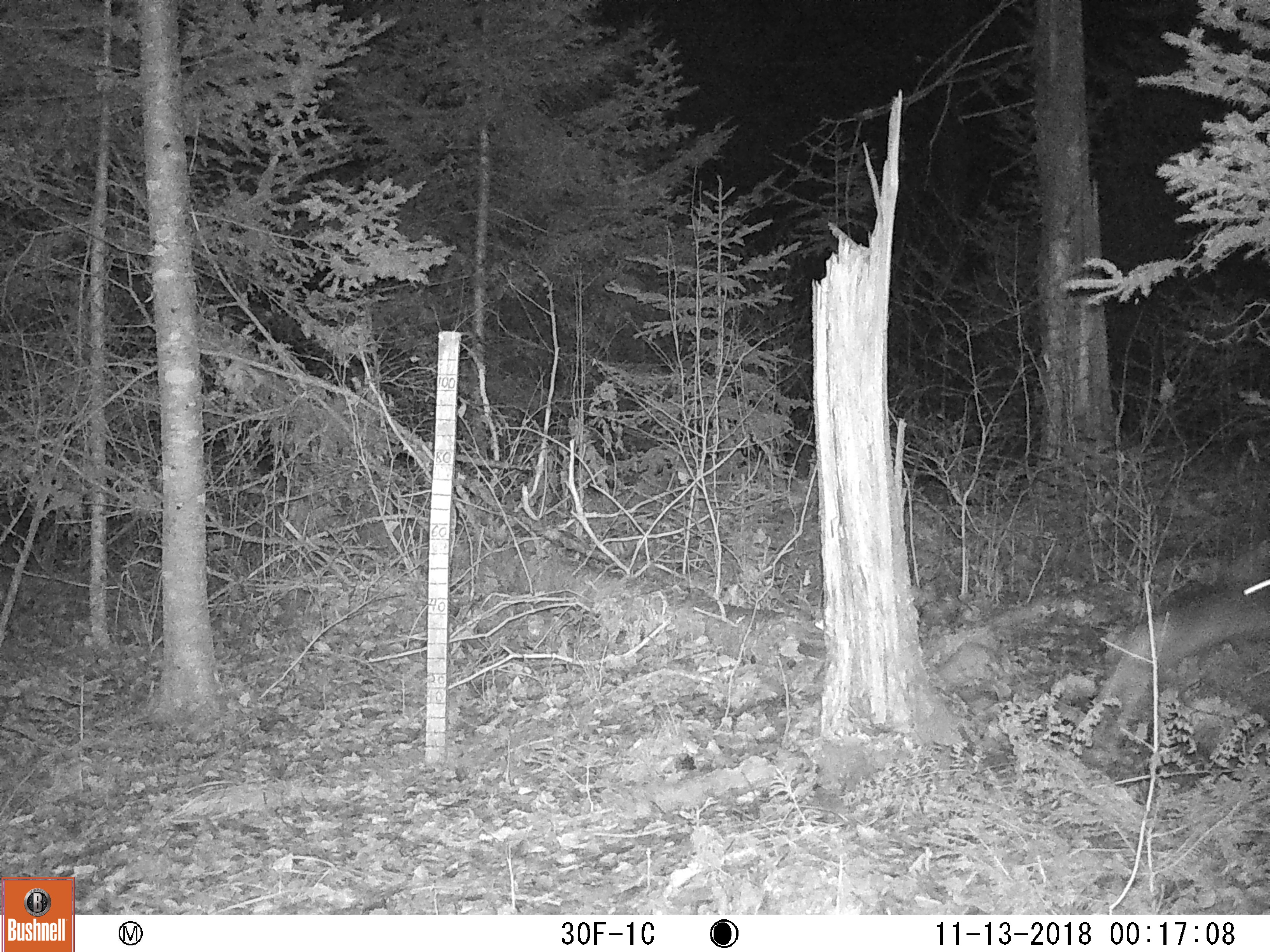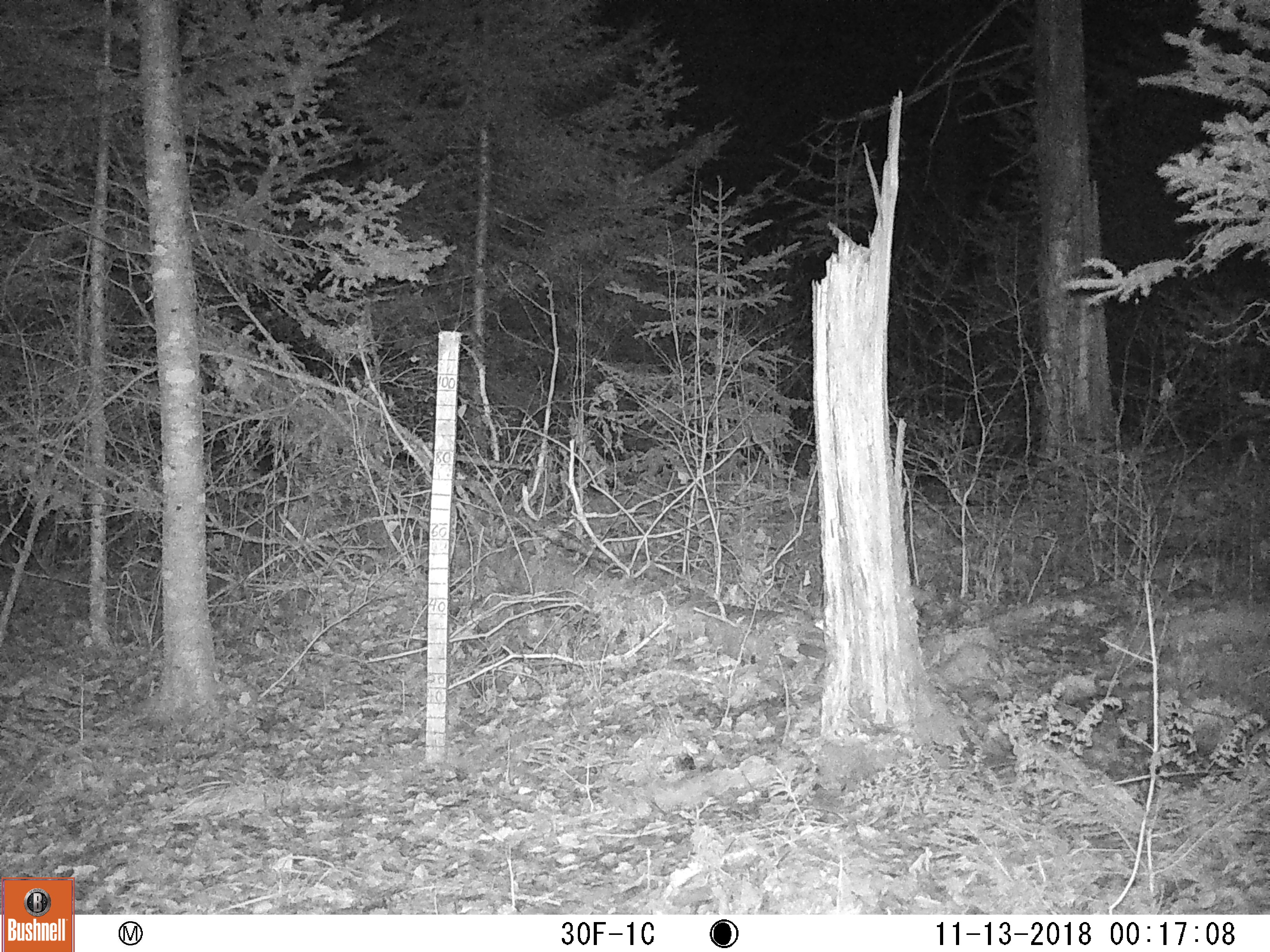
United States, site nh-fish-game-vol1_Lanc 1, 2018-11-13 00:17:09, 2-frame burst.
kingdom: Animalia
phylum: Chordata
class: Mammalia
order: Rodentia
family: Erethizontidae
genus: Erethizon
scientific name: Erethizon dorsatum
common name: porcupine